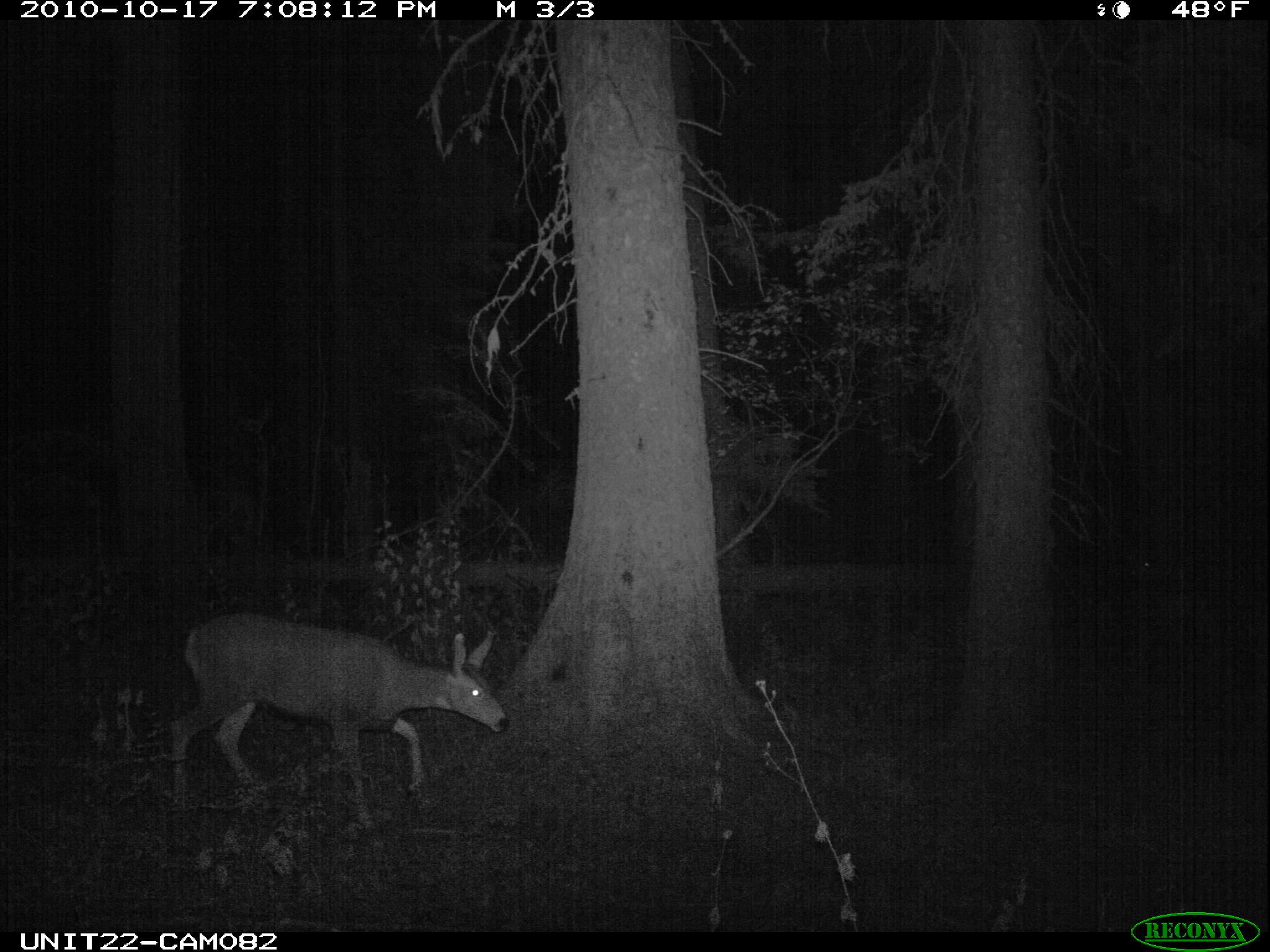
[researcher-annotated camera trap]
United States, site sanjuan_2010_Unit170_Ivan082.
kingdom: Animalia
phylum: Chordata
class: Mammalia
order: Artiodactyla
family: Cervidae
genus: Odocoileus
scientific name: Odocoileus hemionus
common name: mule deer